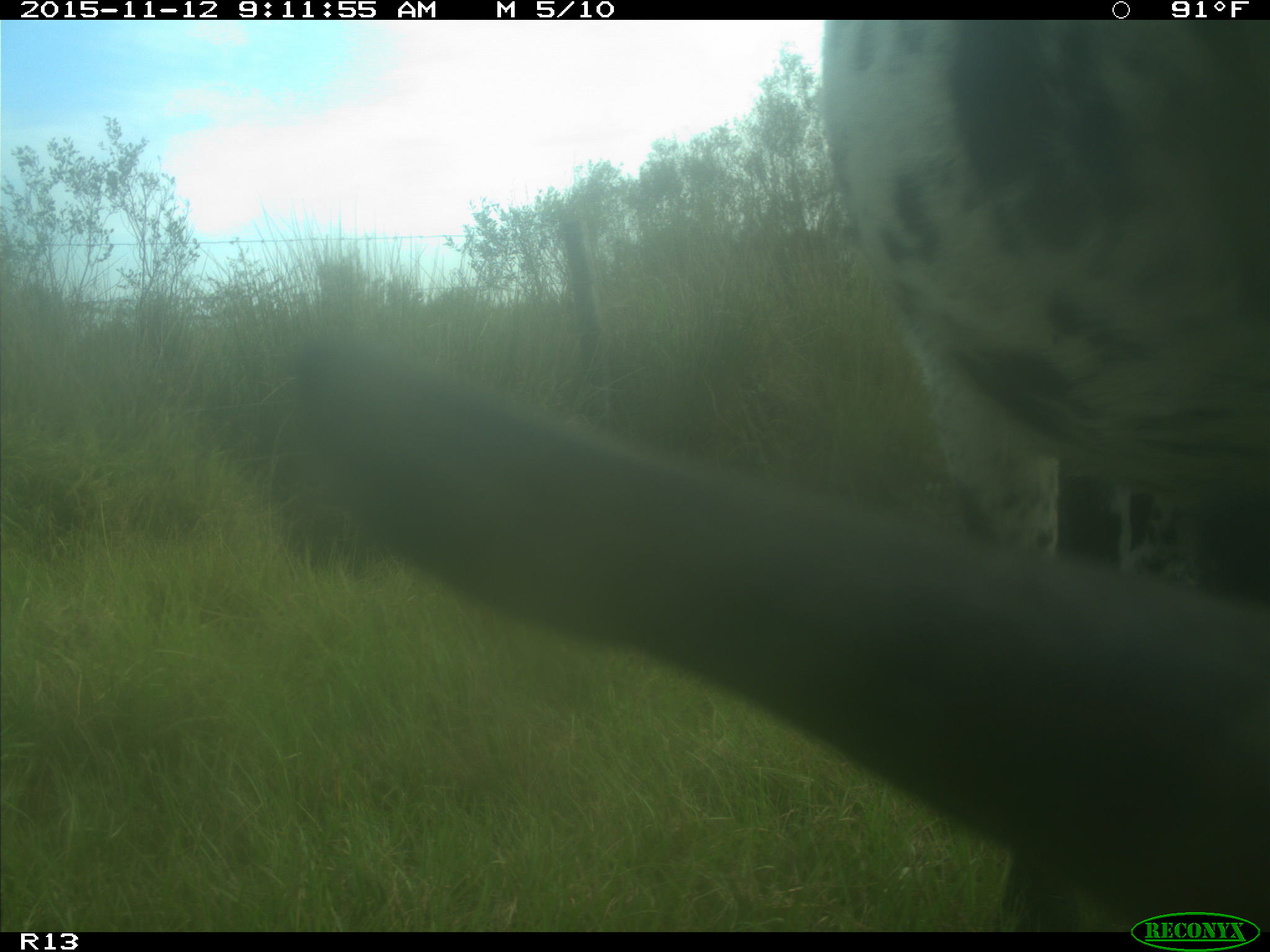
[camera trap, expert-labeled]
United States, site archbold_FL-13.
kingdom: Animalia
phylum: Chordata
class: Mammalia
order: Artiodactyla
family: Bovidae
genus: Bos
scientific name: Bos taurus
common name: domestic cow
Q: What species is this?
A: Bos taurus (domestic cow).